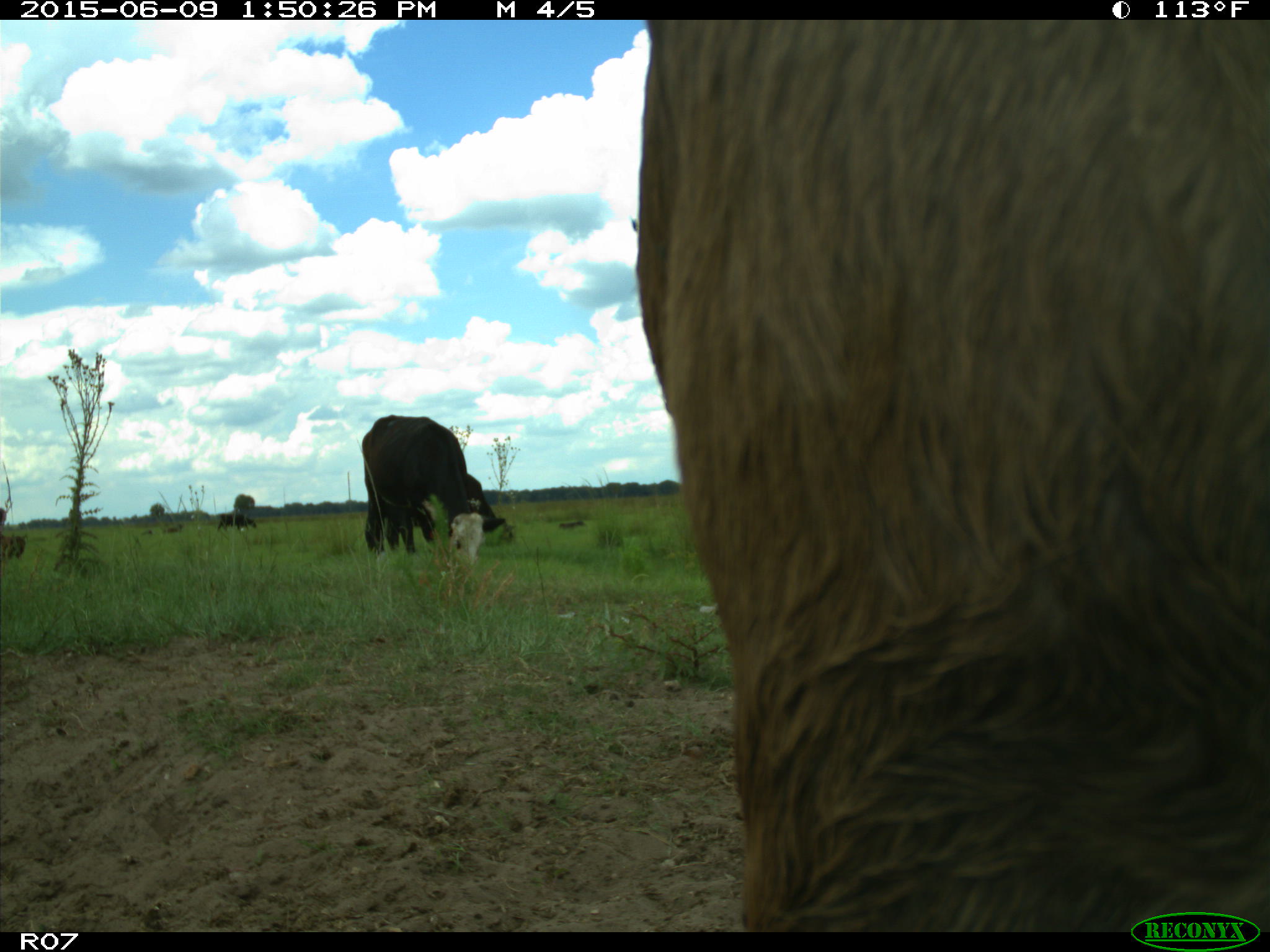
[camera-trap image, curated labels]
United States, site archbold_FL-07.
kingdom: Animalia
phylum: Chordata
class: Mammalia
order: Artiodactyla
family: Bovidae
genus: Bos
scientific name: Bos taurus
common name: domestic cow